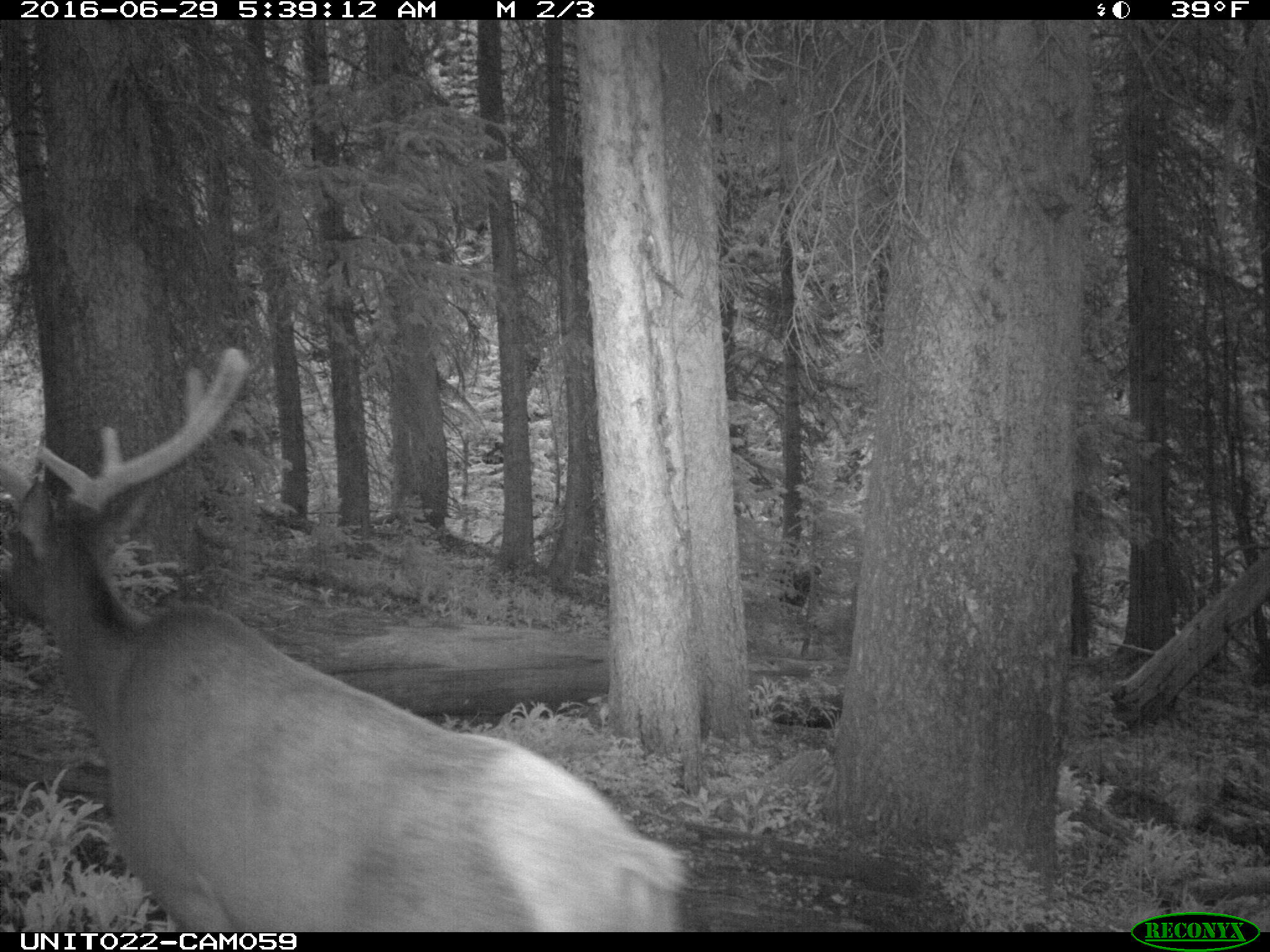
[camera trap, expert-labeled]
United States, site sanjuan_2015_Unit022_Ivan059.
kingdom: Animalia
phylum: Chordata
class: Mammalia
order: Artiodactyla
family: Cervidae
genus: Cervus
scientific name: Cervus elaphus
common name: red deer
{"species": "Cervus elaphus (red deer)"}